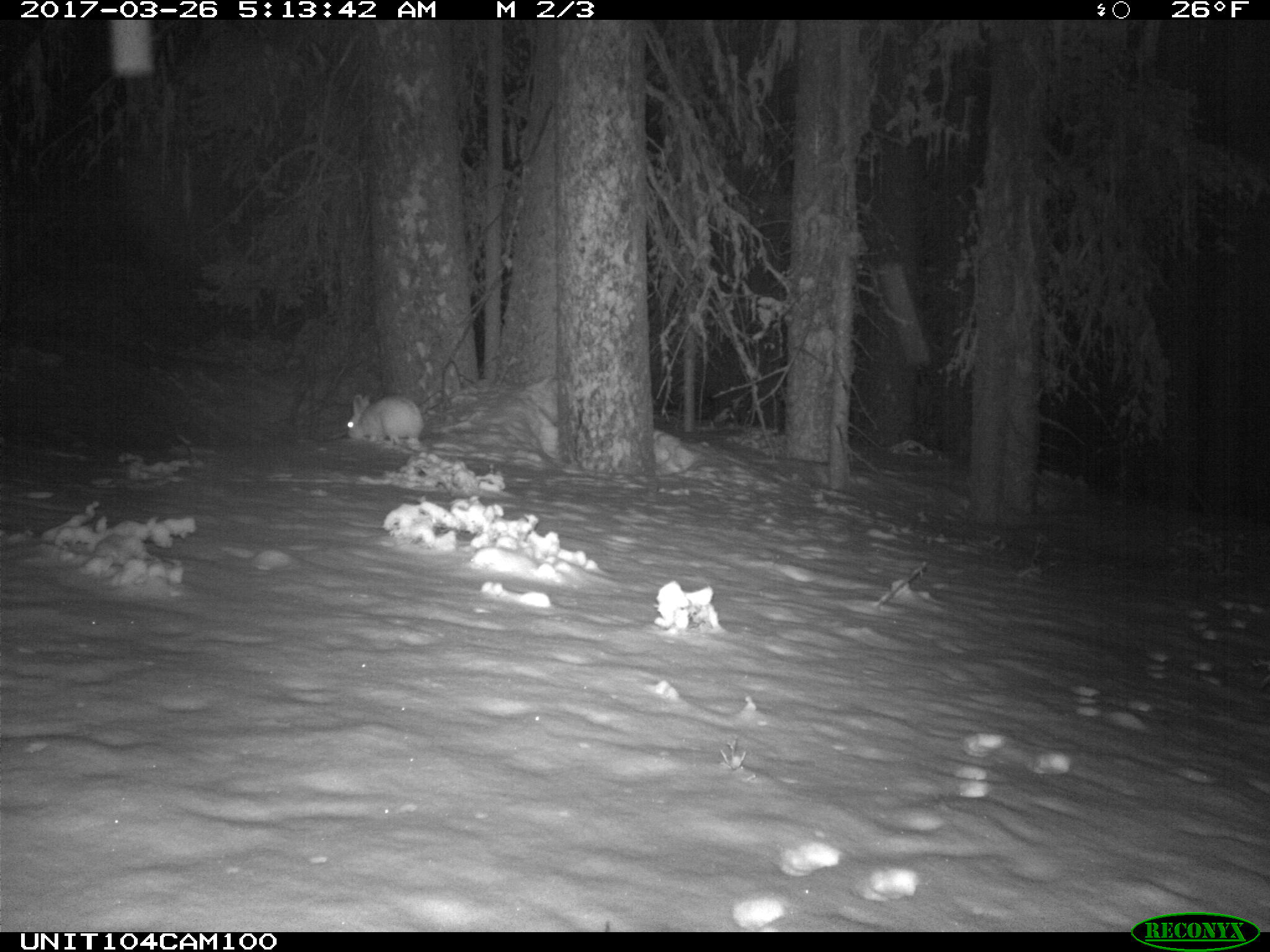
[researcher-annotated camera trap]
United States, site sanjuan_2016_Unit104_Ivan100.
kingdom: Animalia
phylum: Chordata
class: Mammalia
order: Lagomorpha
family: Leporidae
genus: Lepus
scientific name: Lepus americanus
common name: snowshoe hare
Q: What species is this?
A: Lepus americanus (snowshoe hare).